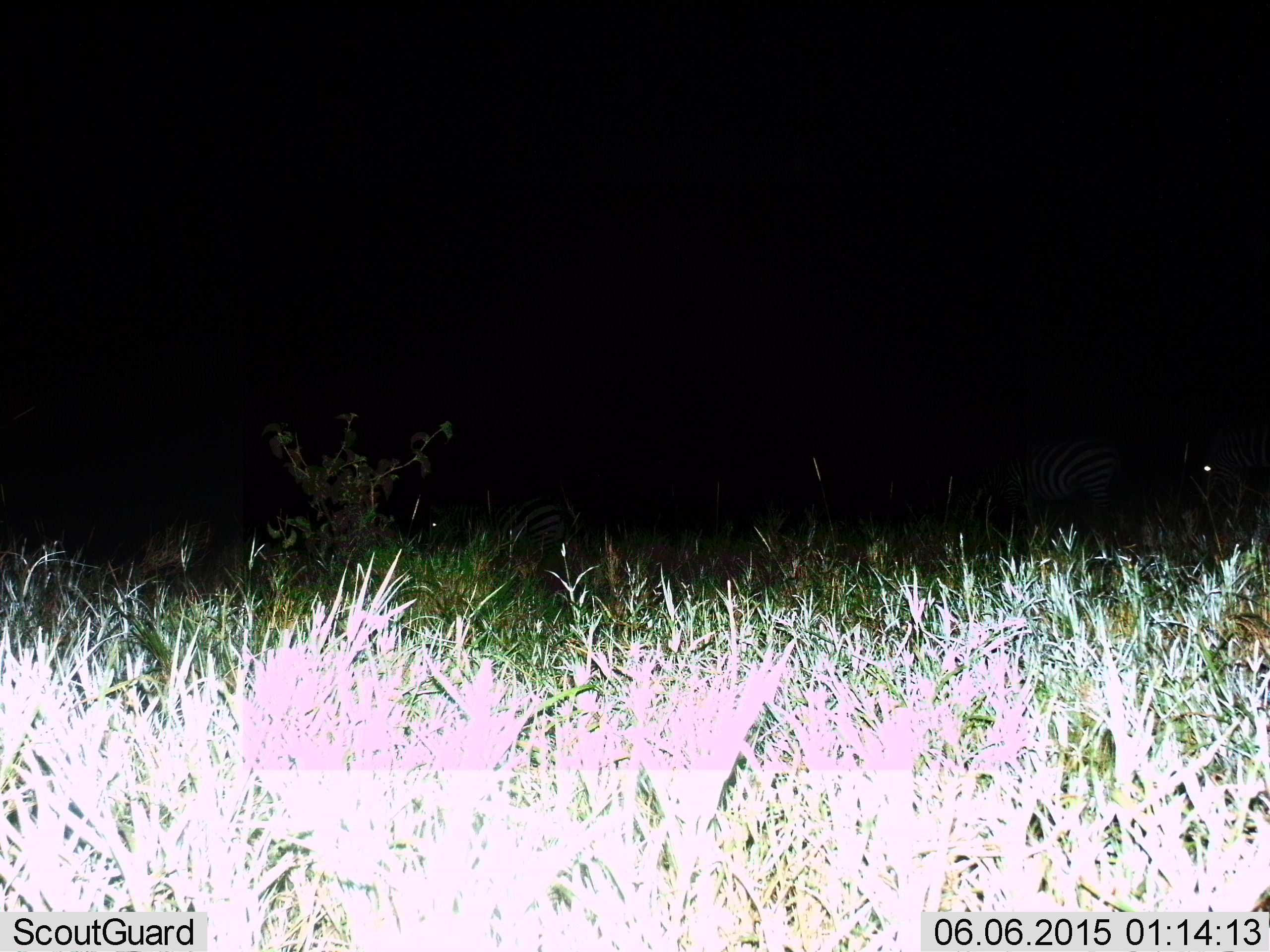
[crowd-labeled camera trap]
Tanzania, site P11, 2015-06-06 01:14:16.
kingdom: Animalia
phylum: Chordata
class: Mammalia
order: Perissodactyla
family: Equidae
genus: Equus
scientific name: Equus quagga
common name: plains zebra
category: zebra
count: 3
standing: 80%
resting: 0%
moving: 10%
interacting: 0%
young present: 0%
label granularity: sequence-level